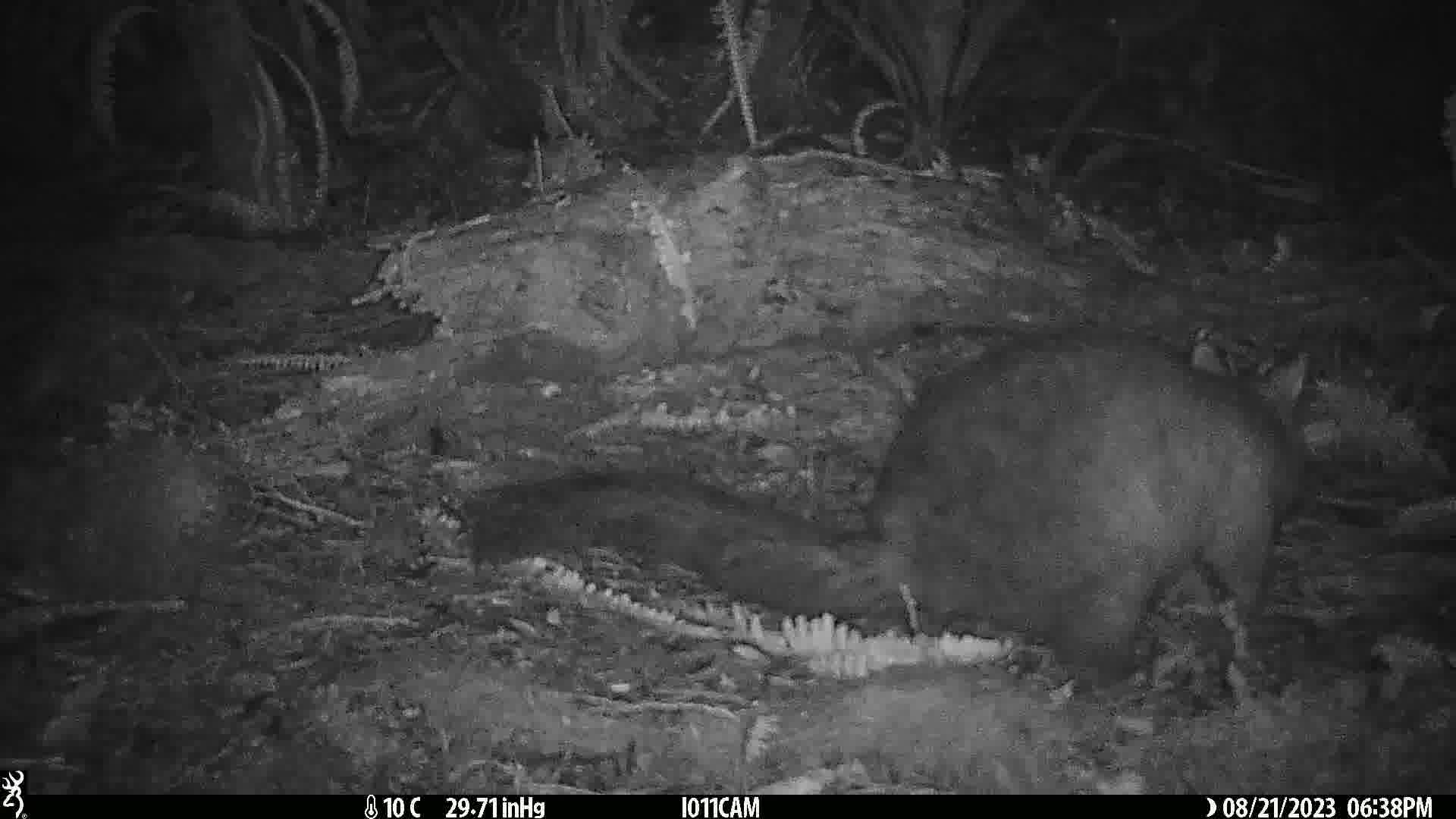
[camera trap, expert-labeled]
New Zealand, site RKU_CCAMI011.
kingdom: Animalia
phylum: Chordata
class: Mammalia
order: Diprotodontia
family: Phalangeridae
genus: Trichosurus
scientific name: Trichosurus vulpecula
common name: common brushtail possum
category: possum